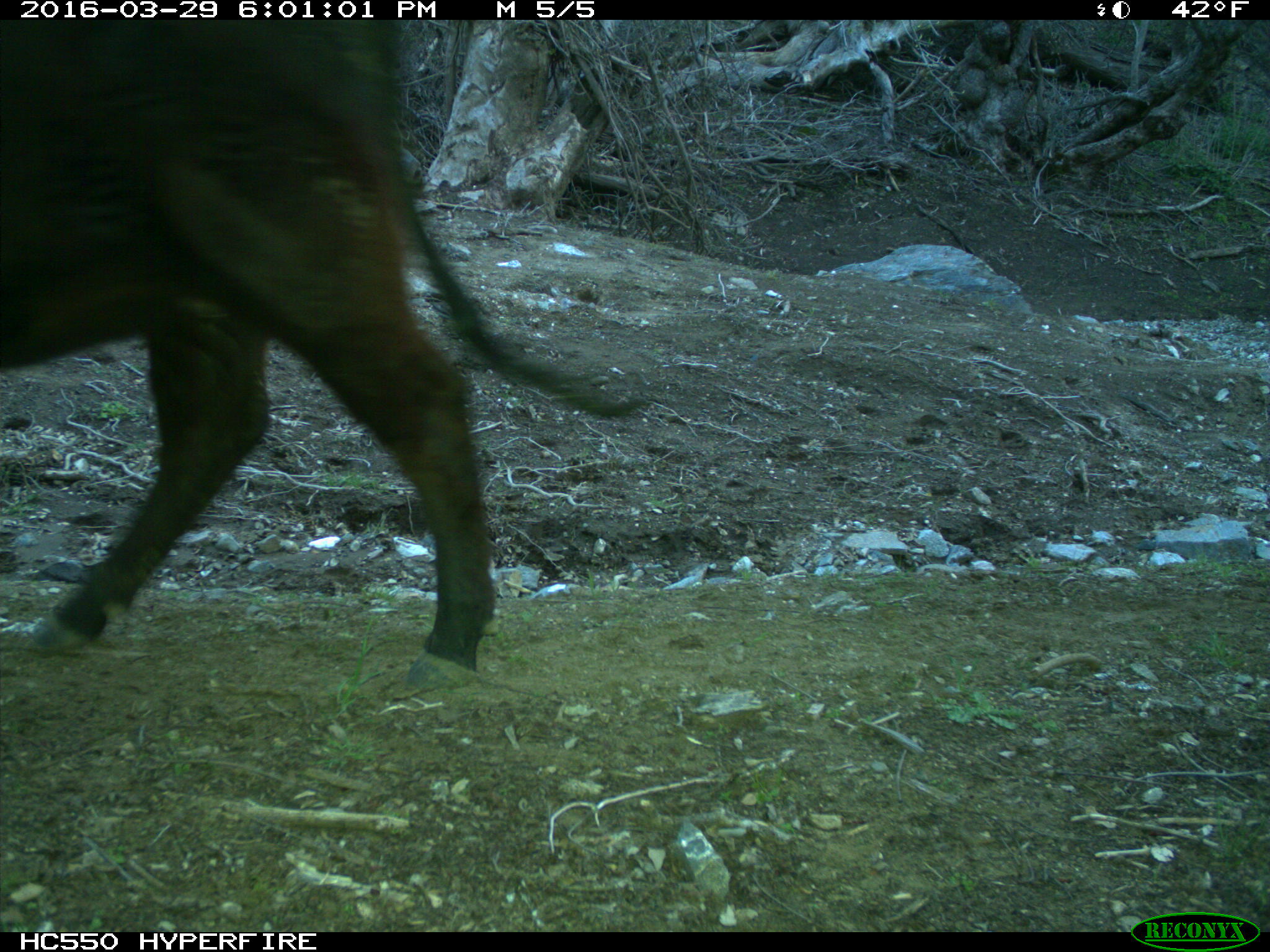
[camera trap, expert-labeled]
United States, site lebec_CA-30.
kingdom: Animalia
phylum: Chordata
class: Mammalia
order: Artiodactyla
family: Bovidae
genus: Bos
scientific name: Bos taurus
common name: domestic cow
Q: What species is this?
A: Bos taurus (domestic cow).